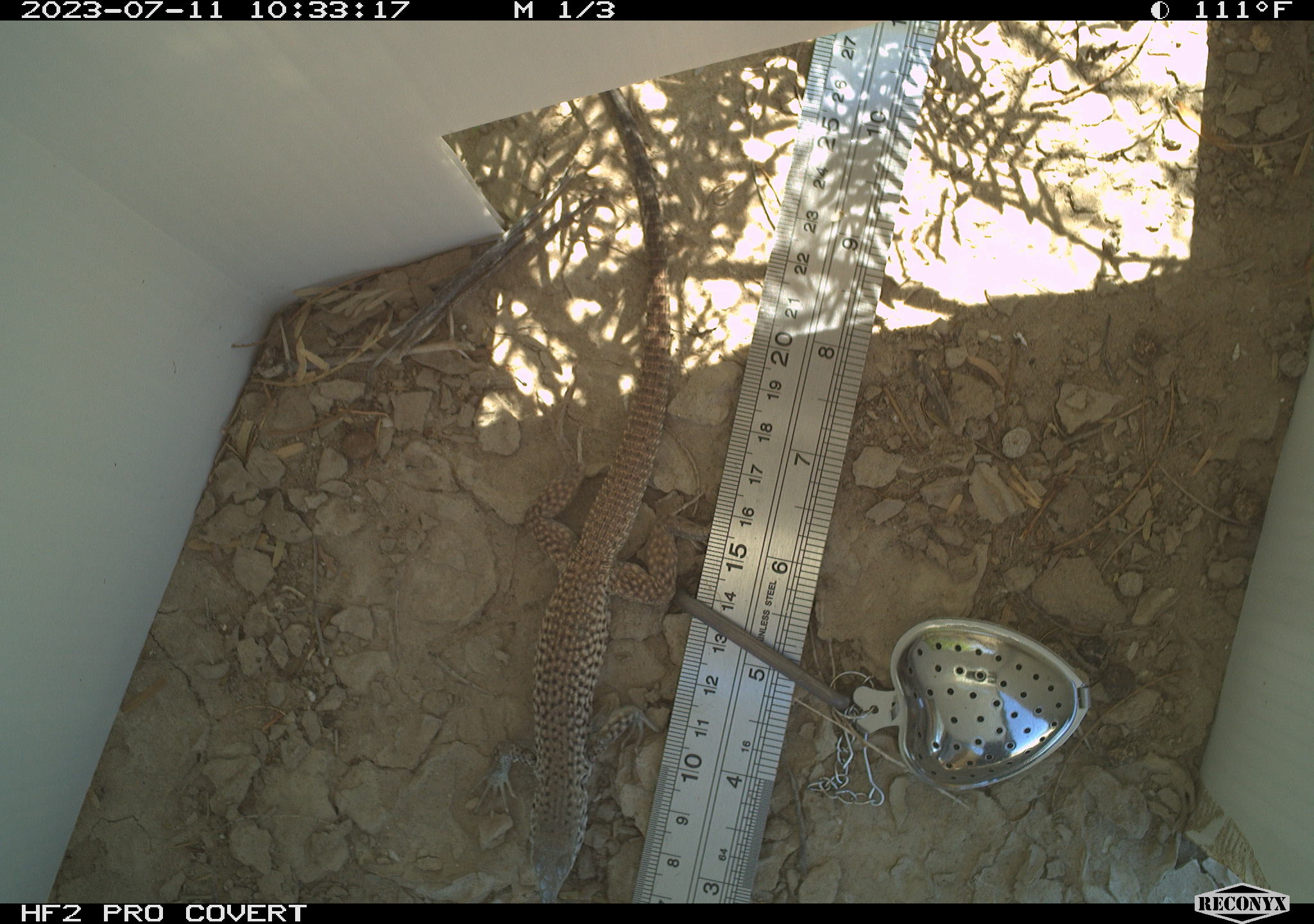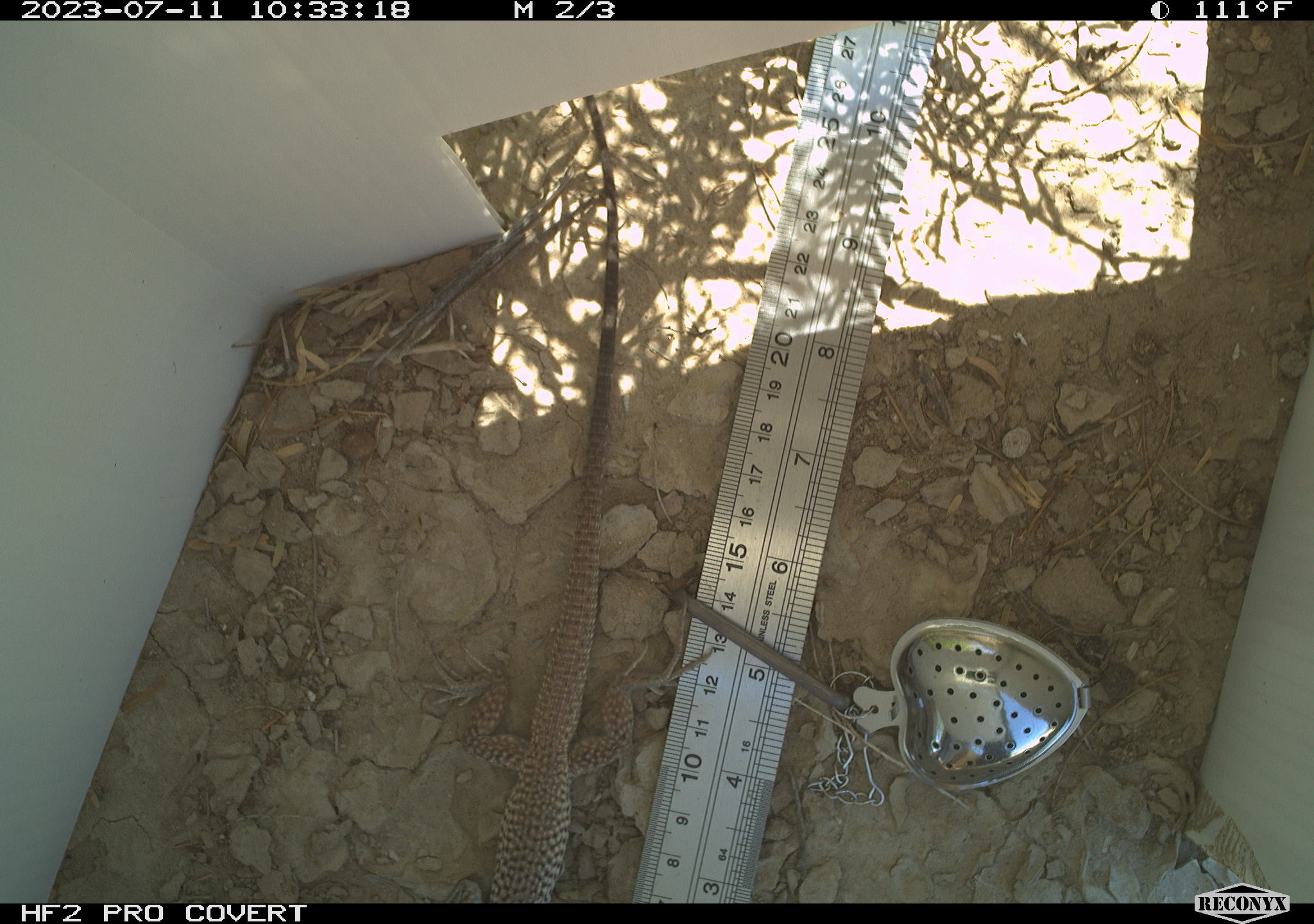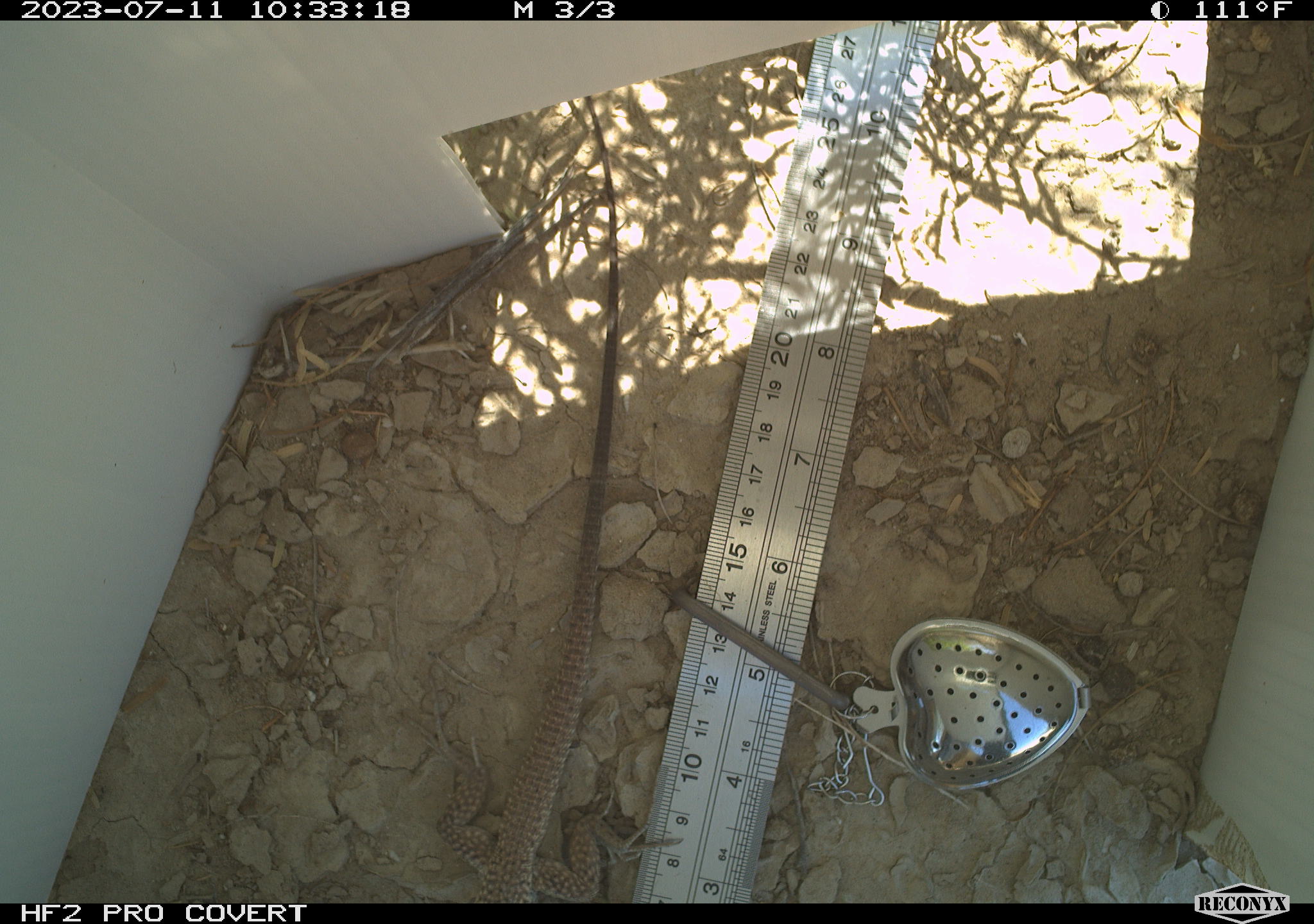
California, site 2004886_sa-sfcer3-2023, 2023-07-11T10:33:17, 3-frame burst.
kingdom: Animalia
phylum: Chordata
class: Reptilia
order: Squamata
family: Teiidae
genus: Aspidoscelis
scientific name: Aspidoscelis tigris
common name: western whiptail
Western whiptail (Aspidoscelis tigris).